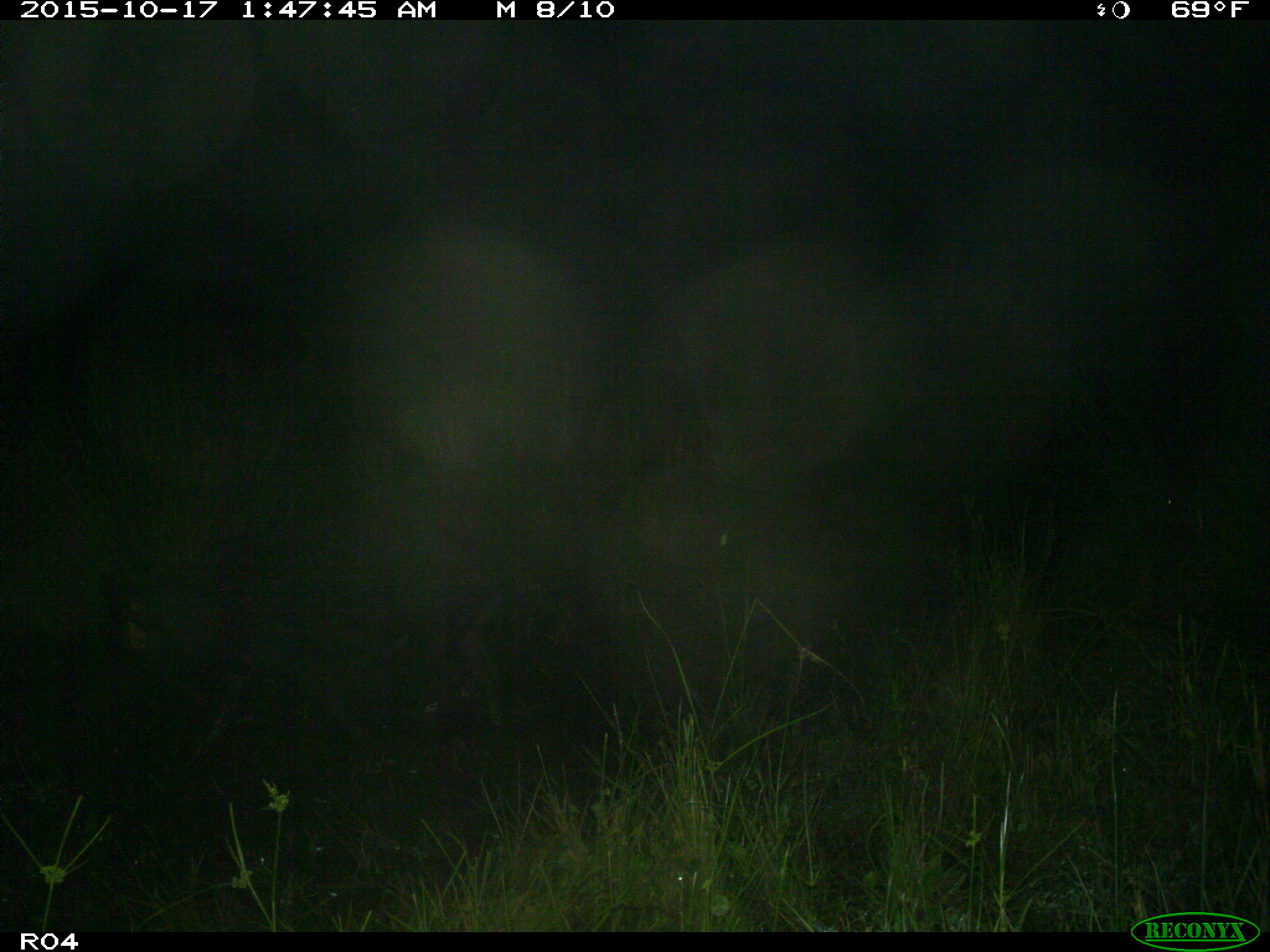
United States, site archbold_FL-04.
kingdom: Animalia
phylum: Chordata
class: Mammalia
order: Artiodactyla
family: Suidae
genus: Sus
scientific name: Sus scrofa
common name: wild boar